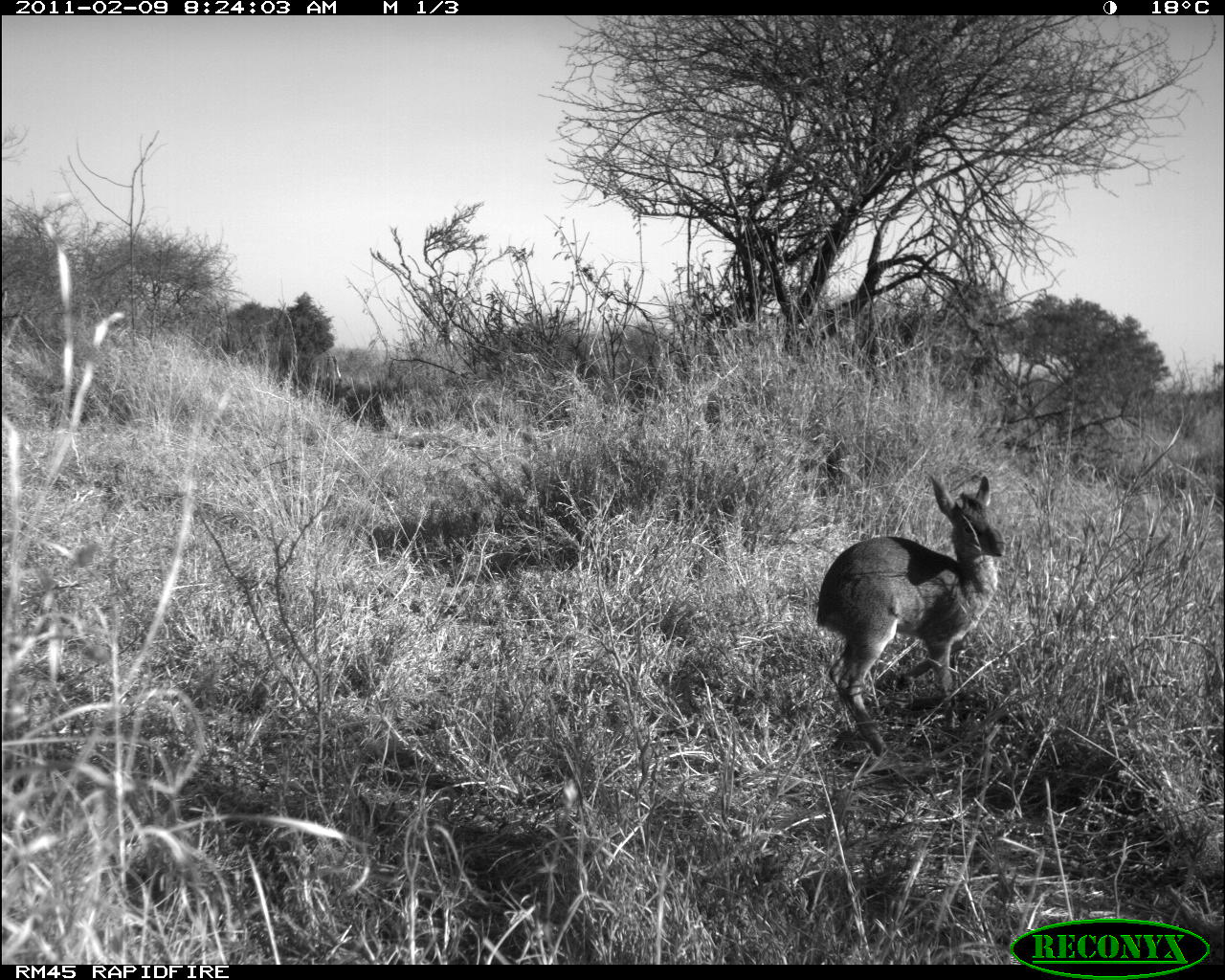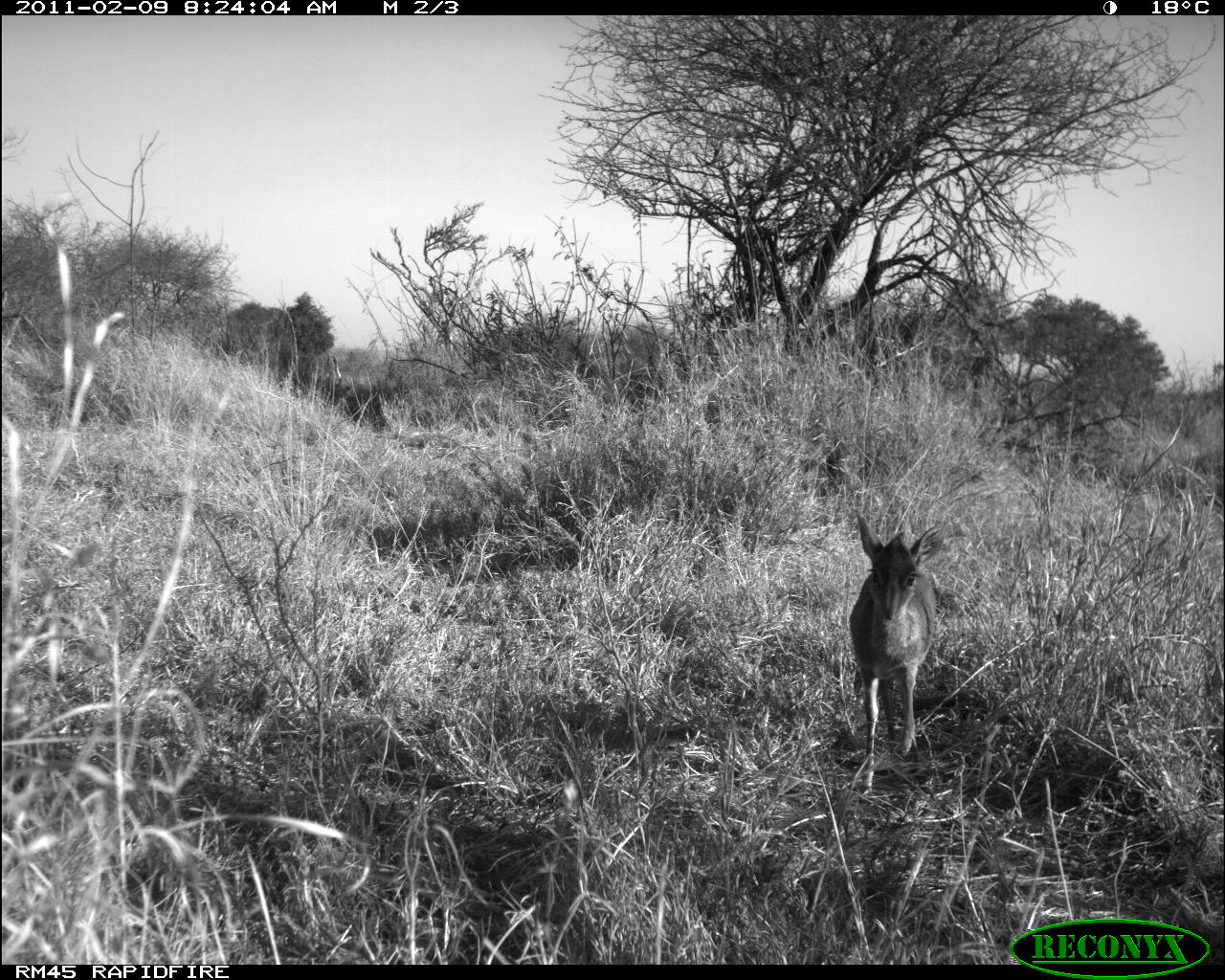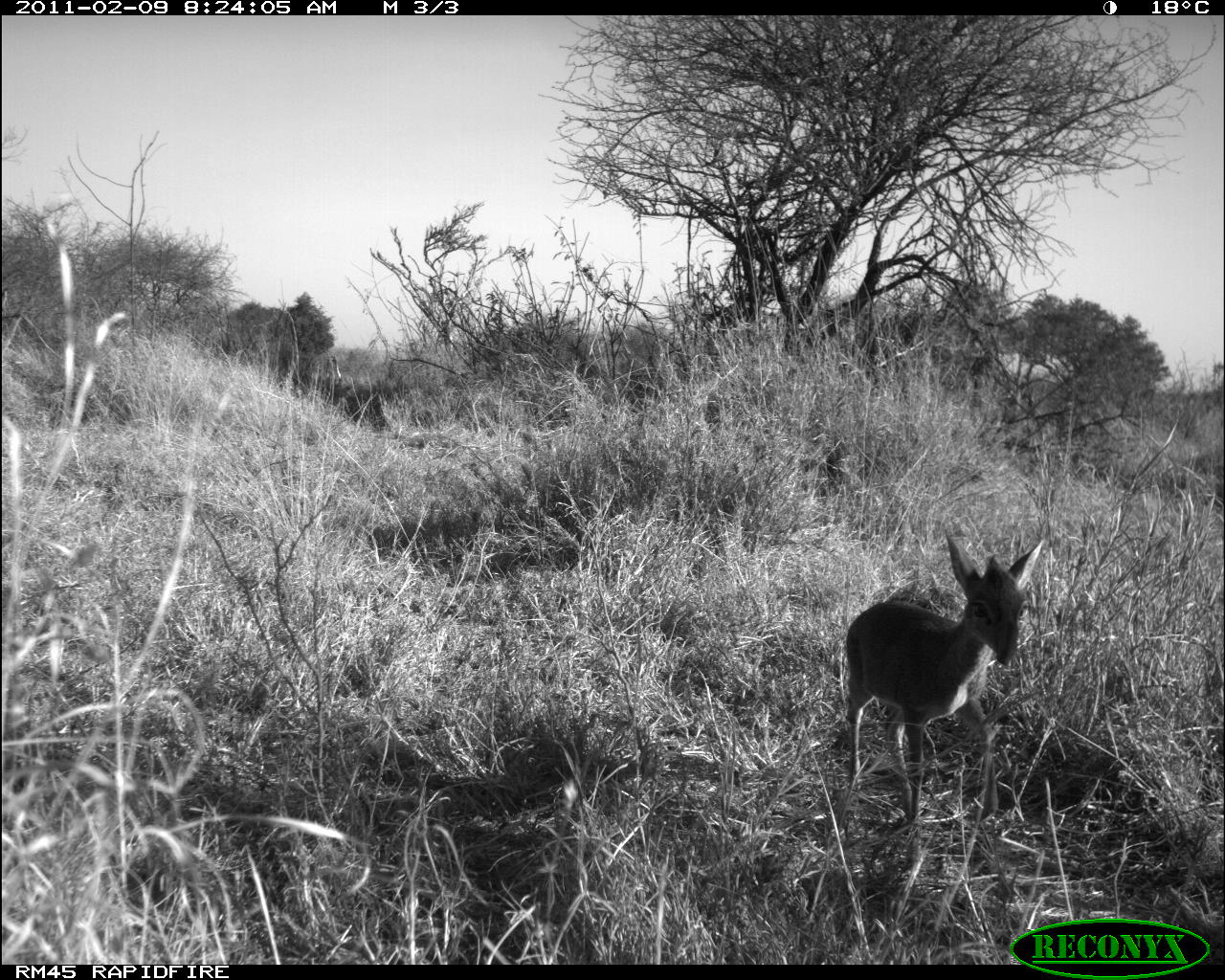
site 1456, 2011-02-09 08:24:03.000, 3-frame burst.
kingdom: Animalia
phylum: Chordata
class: Mammalia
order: Artiodactyla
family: Bovidae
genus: Madoqua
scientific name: Madoqua guentheri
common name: günther's dik-dik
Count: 1.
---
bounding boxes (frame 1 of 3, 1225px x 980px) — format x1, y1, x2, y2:
madoqua guentheri: 816, 475, 1006, 754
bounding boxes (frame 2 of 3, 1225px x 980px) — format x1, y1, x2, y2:
madoqua guentheri: 848, 510, 946, 795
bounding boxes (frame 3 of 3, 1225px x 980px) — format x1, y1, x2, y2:
madoqua guentheri: 845, 529, 1044, 824